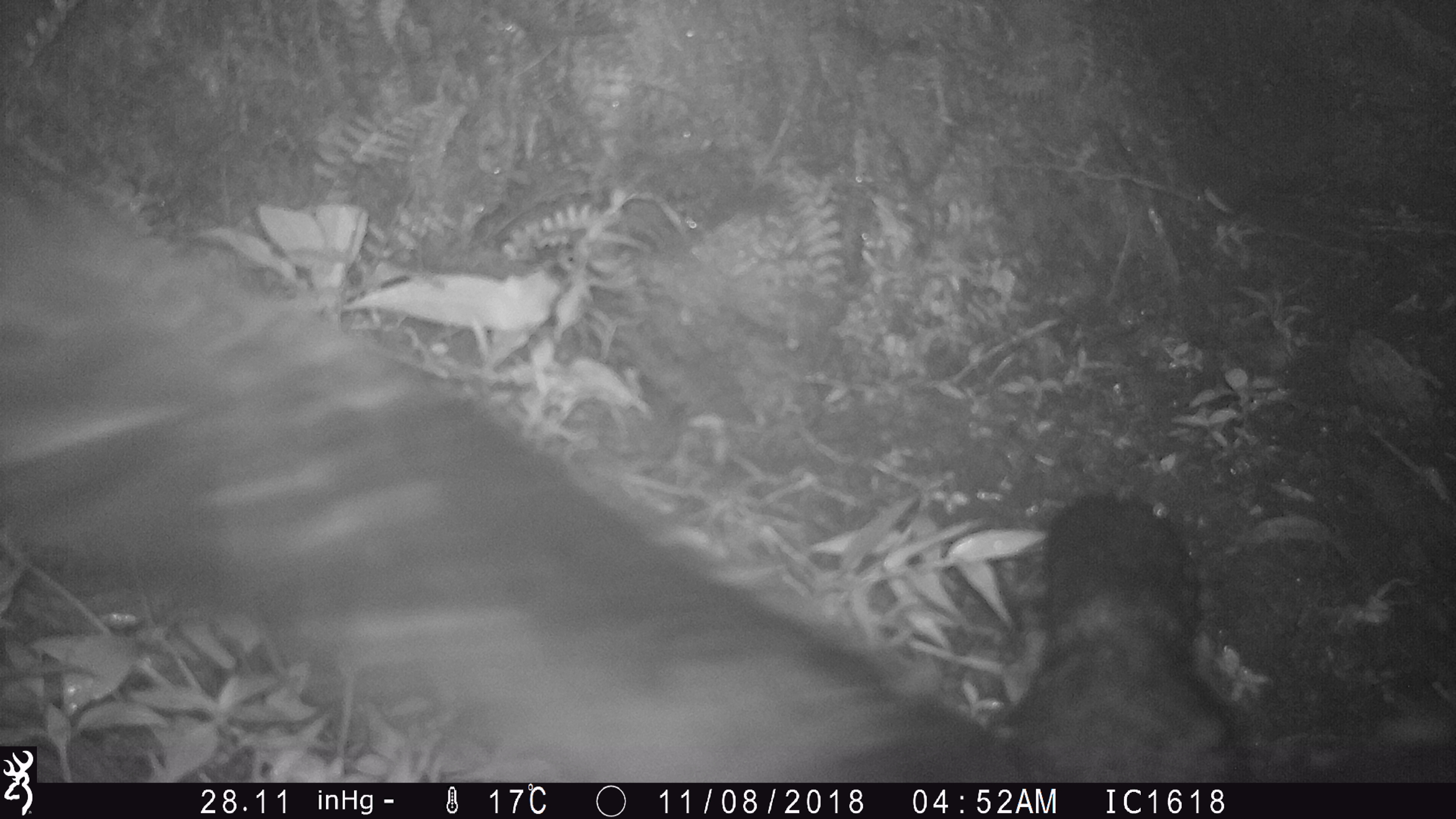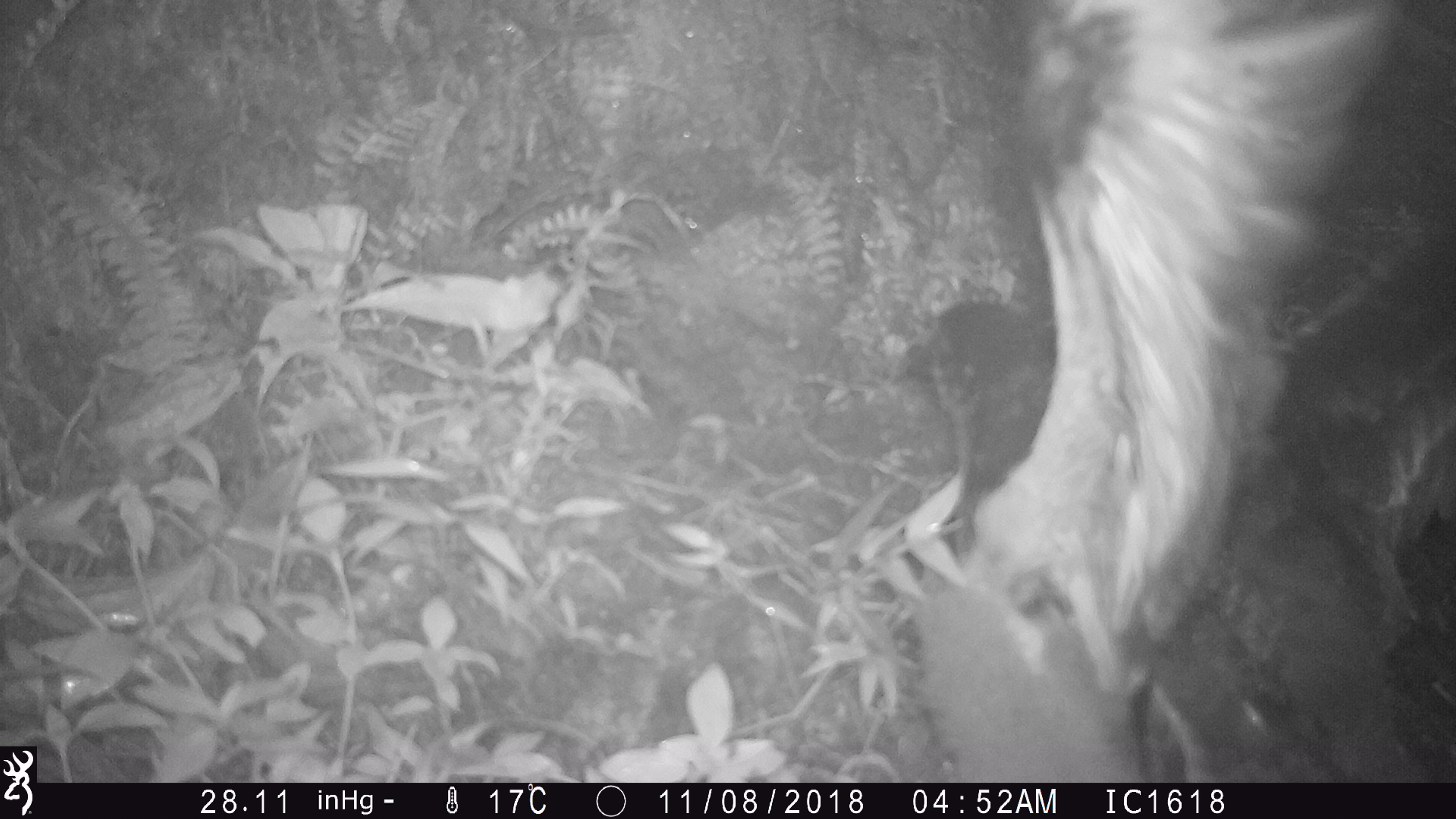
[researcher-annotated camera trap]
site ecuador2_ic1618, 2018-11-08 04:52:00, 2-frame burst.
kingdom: Animalia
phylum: Chordata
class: Aves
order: Procellariiformes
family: Procellariidae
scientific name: Procellariidae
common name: petrel chick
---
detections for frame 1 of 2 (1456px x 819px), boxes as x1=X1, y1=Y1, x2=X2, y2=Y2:
petrel chick: x1=34, y1=273, x2=1456, y2=781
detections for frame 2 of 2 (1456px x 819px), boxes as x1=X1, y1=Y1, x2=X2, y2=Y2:
petrel chick: x1=872, y1=0, x2=1431, y2=783